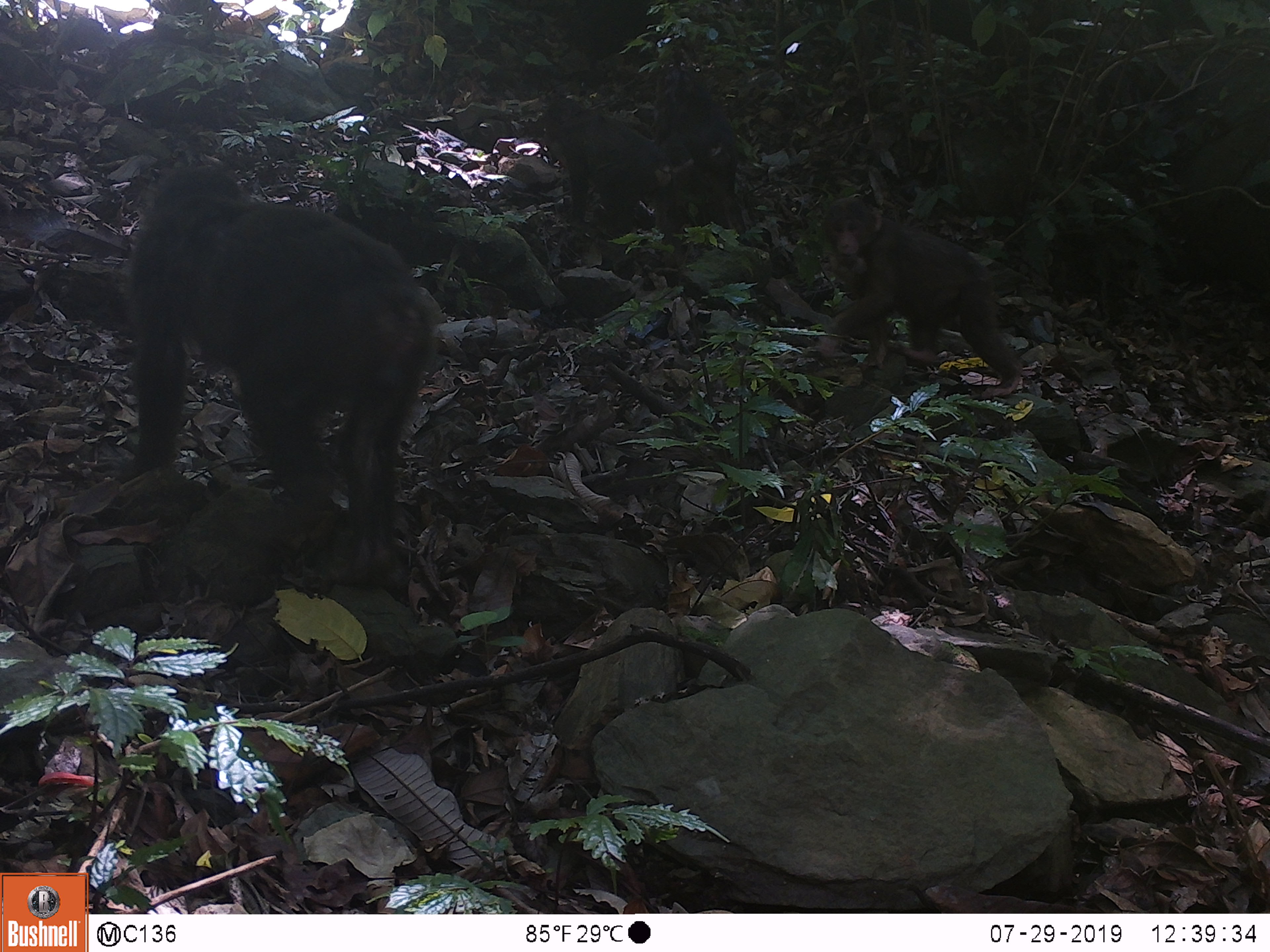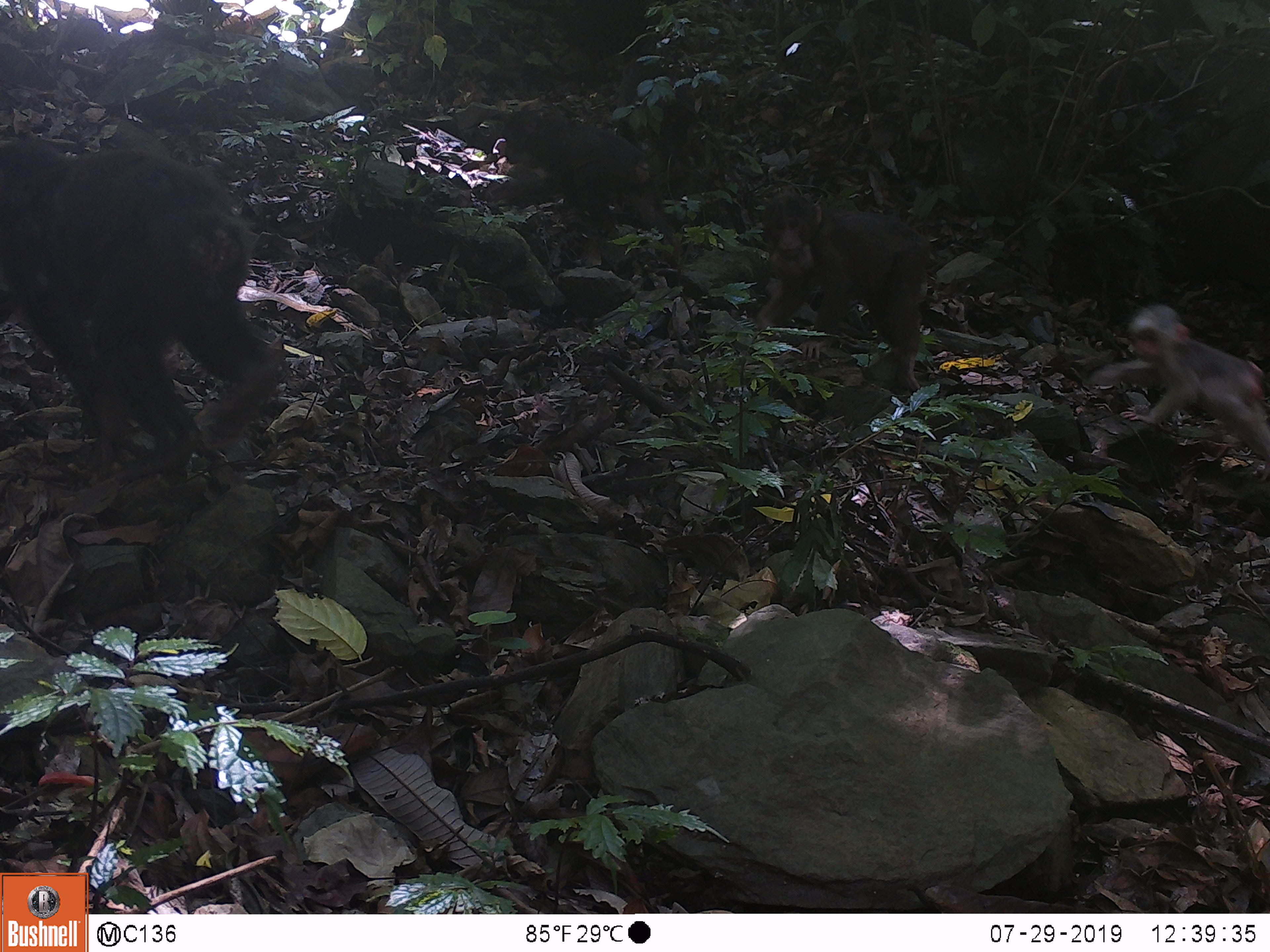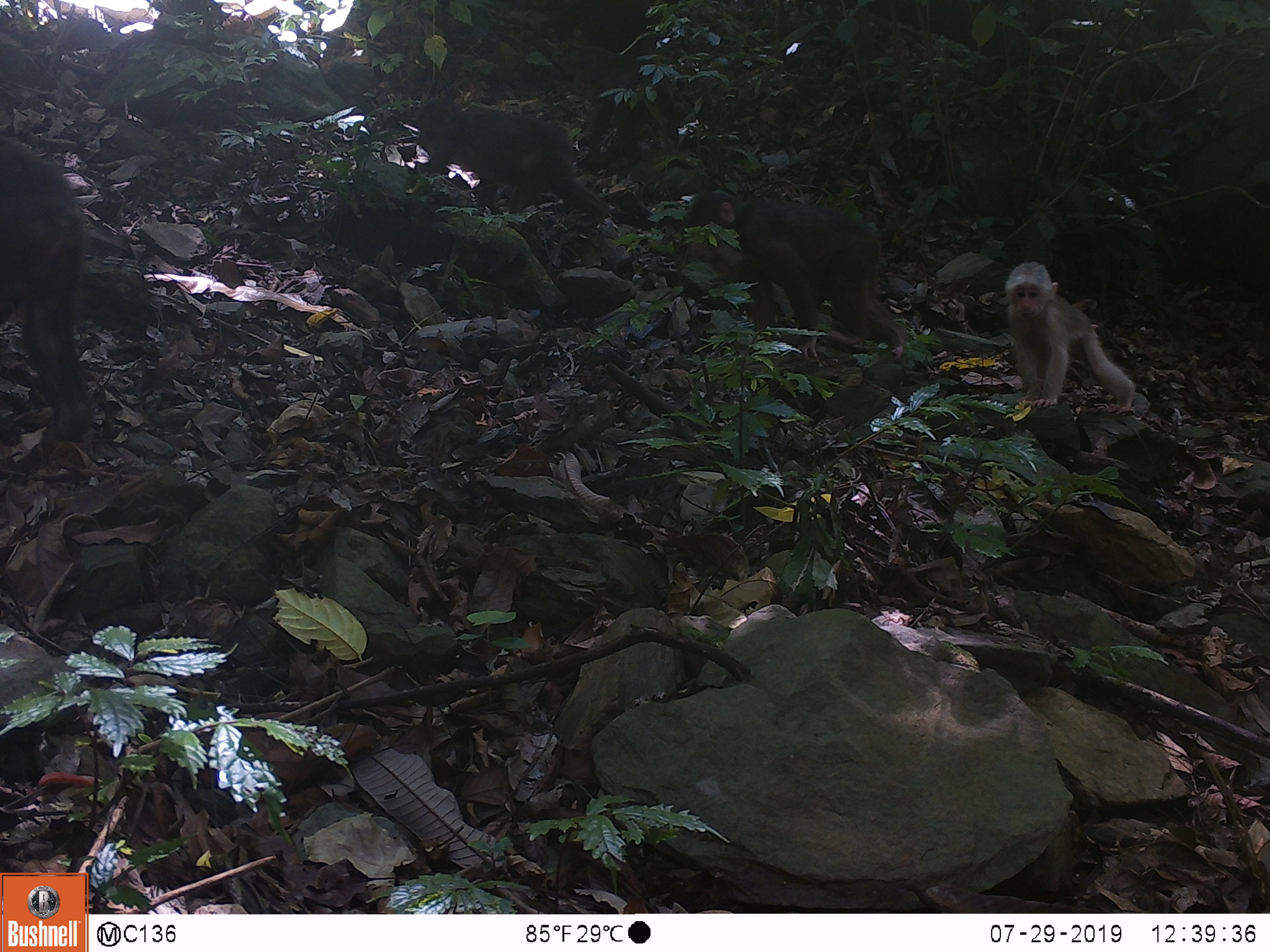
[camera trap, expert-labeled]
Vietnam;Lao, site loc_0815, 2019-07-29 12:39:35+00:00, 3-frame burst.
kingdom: Animalia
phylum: Chordata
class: Mammalia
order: Primates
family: Cercopithecidae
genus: Macaca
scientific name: Macaca arctoides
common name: stump-tailed macaque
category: stump tailed macaque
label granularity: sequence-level